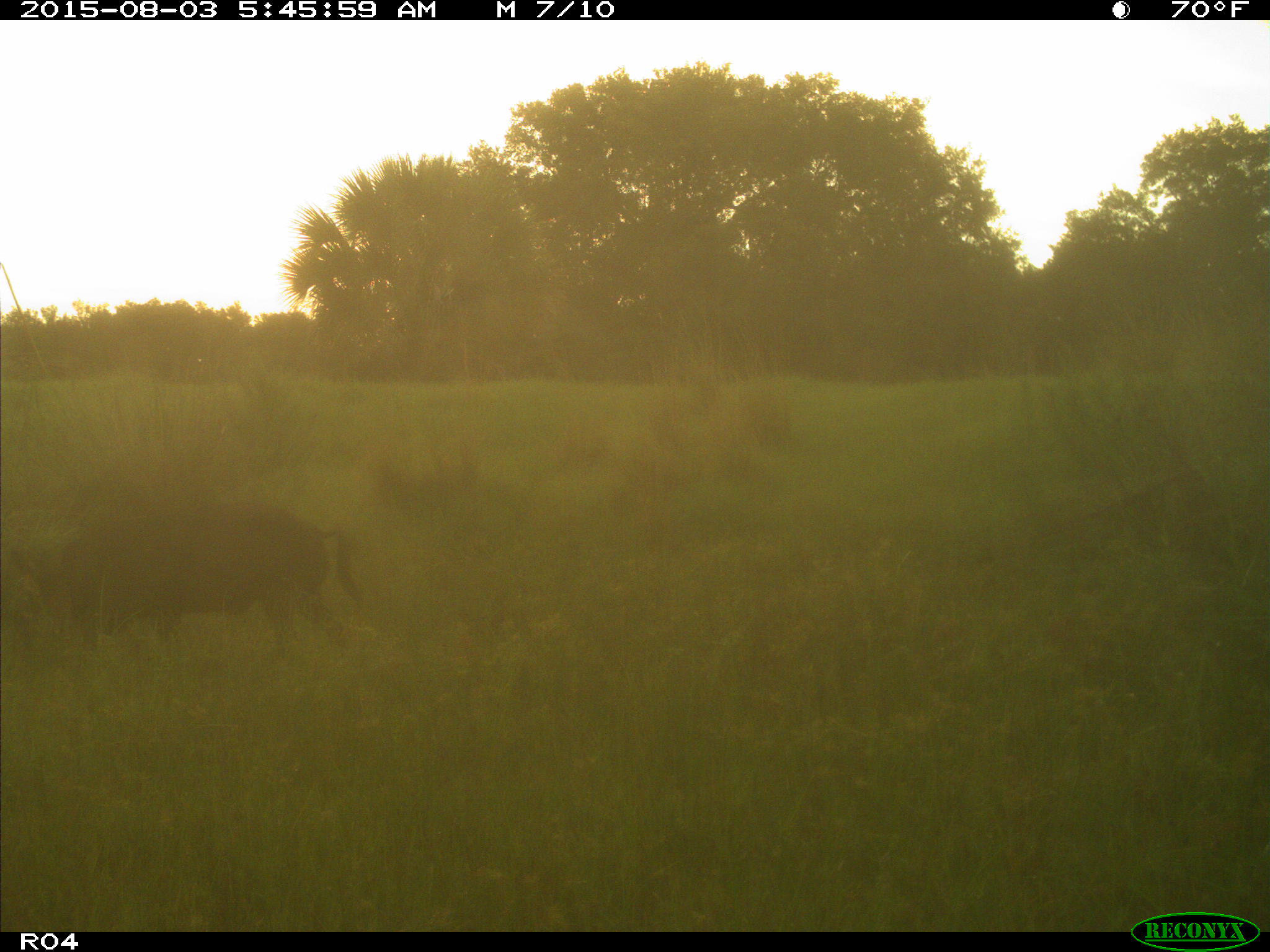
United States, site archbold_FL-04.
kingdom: Animalia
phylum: Chordata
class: Mammalia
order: Artiodactyla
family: Suidae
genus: Sus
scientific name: Sus scrofa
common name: wild boar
Sus scrofa (wild boar).